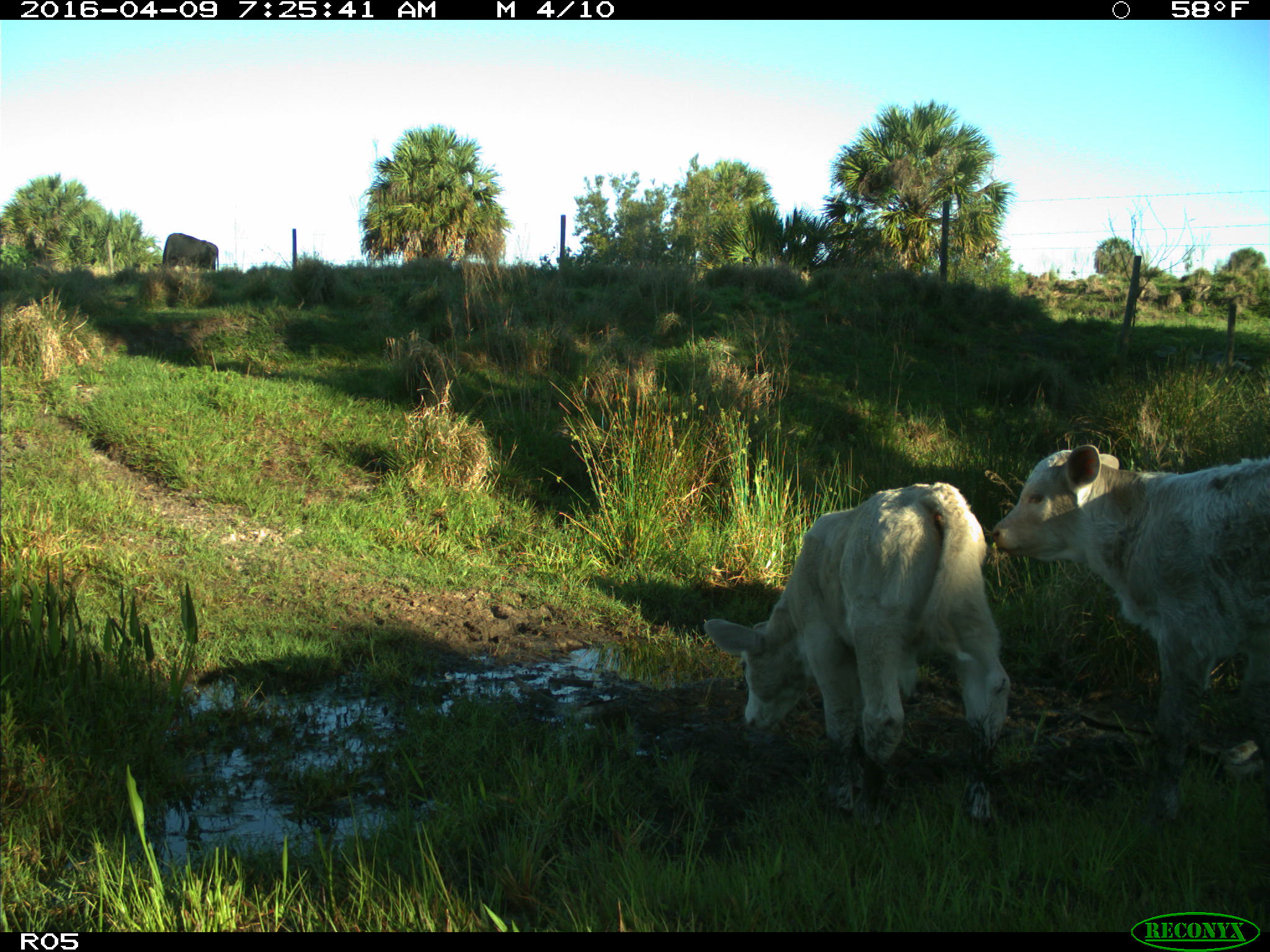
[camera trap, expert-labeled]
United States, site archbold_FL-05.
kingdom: Animalia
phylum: Chordata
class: Mammalia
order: Artiodactyla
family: Bovidae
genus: Bos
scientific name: Bos taurus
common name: domestic cow